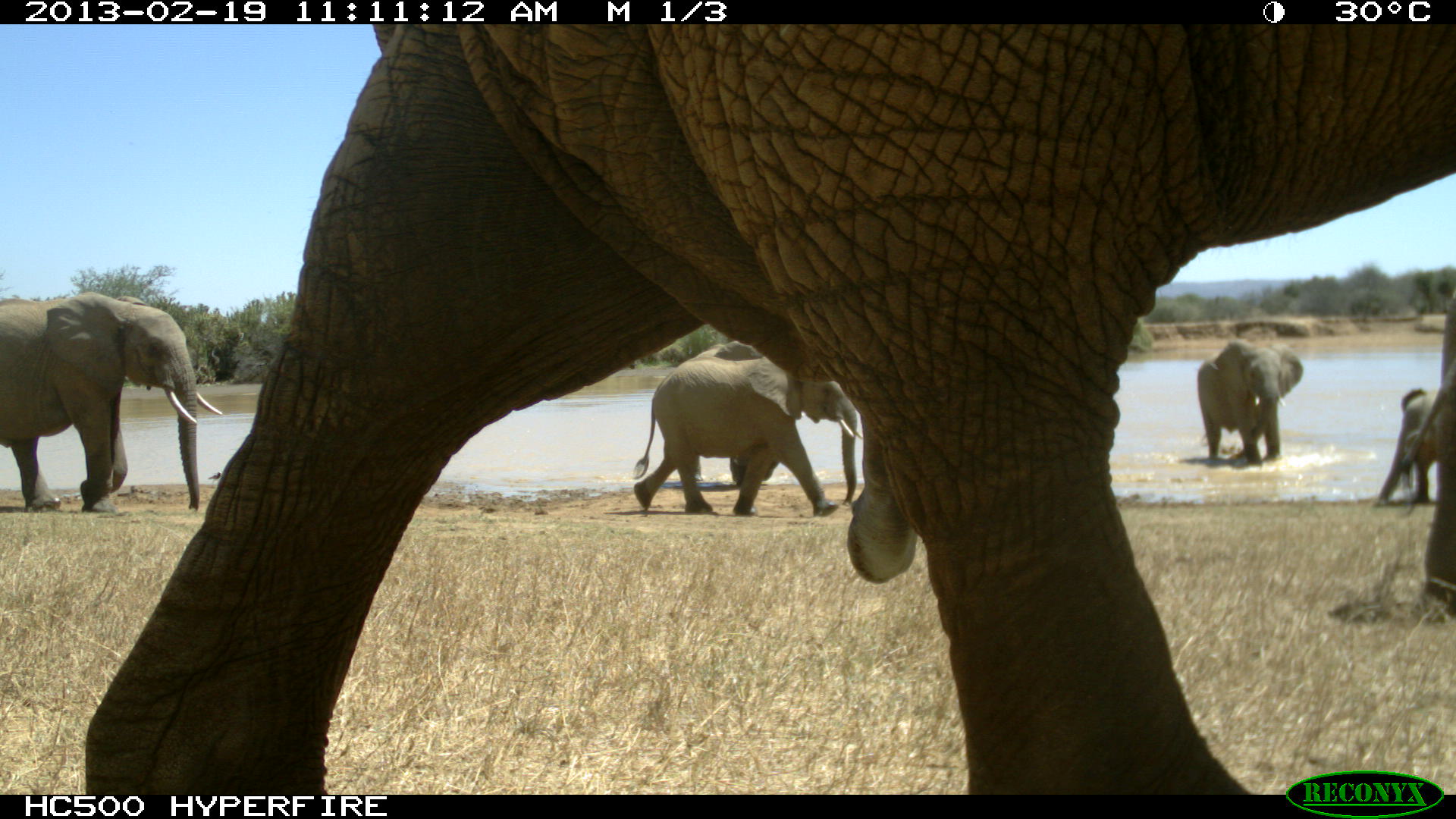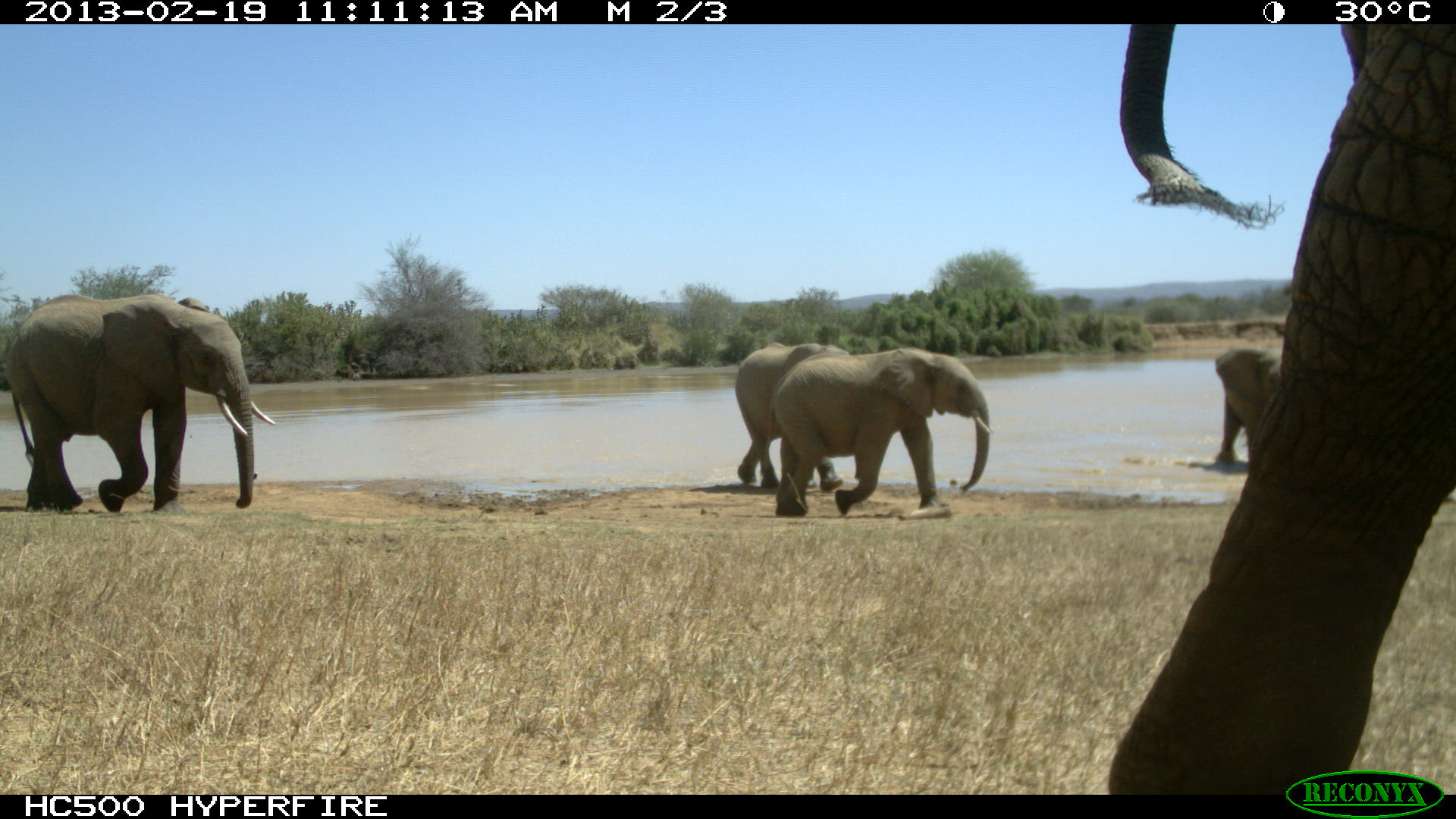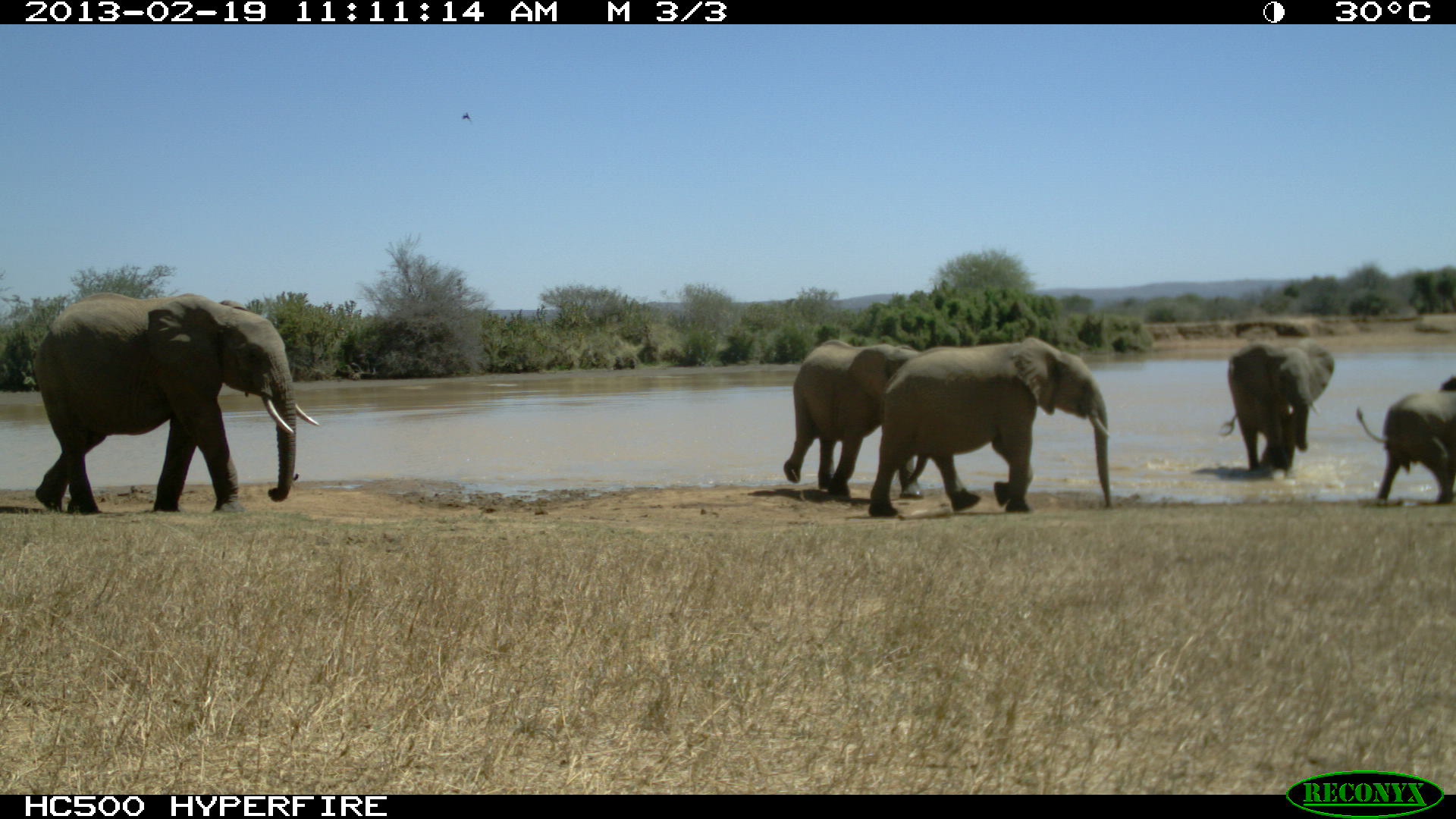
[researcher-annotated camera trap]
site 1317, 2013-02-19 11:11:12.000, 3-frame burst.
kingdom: Animalia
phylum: Chordata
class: Mammalia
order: Proboscidea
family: Elephantidae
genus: Loxodonta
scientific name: Loxodonta africana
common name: african bush elephant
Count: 7.